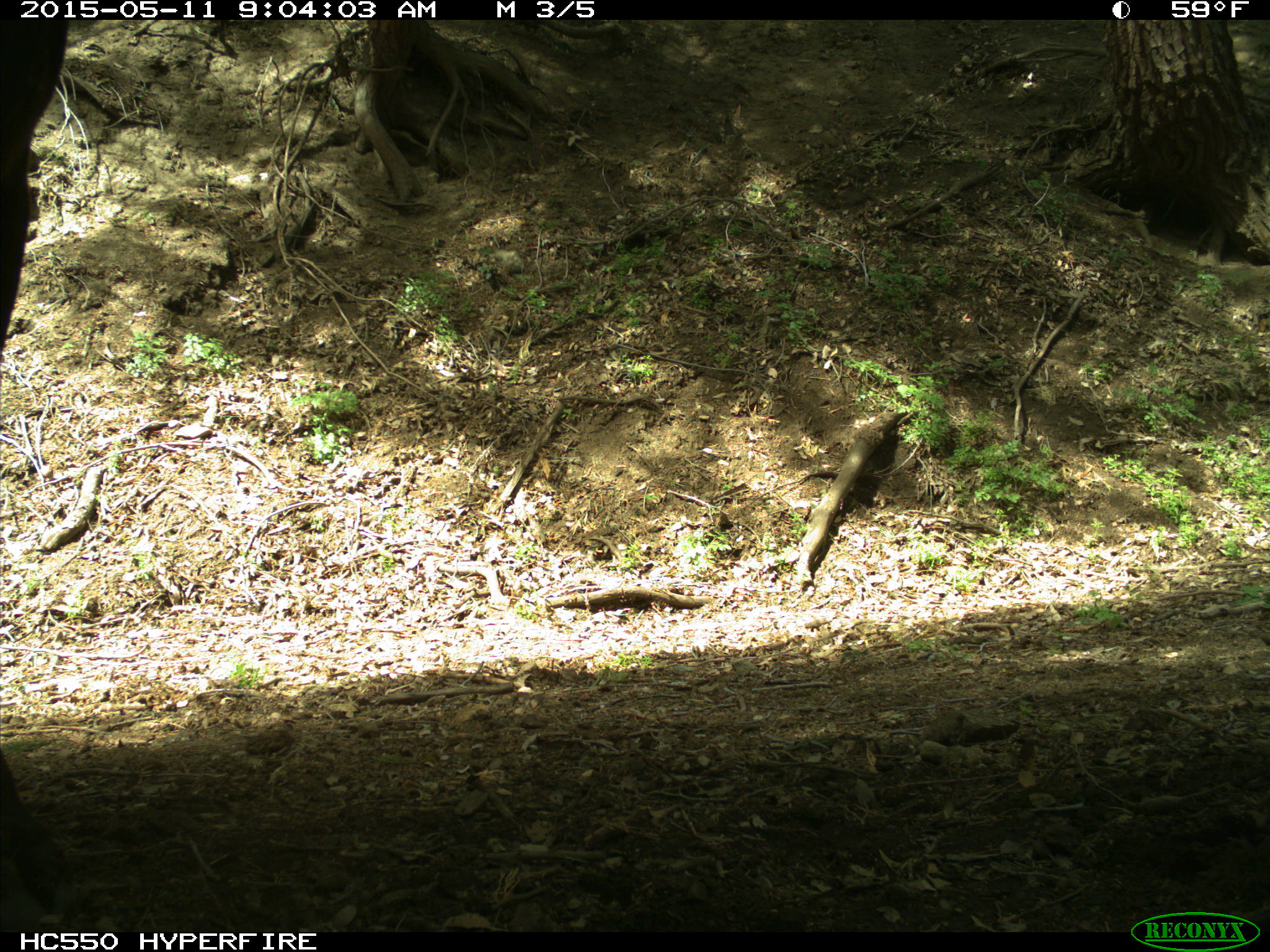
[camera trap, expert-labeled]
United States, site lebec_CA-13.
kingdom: Animalia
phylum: Chordata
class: Mammalia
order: Artiodactyla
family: Bovidae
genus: Bos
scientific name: Bos taurus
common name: domestic cow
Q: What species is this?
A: Bos taurus (domestic cow).